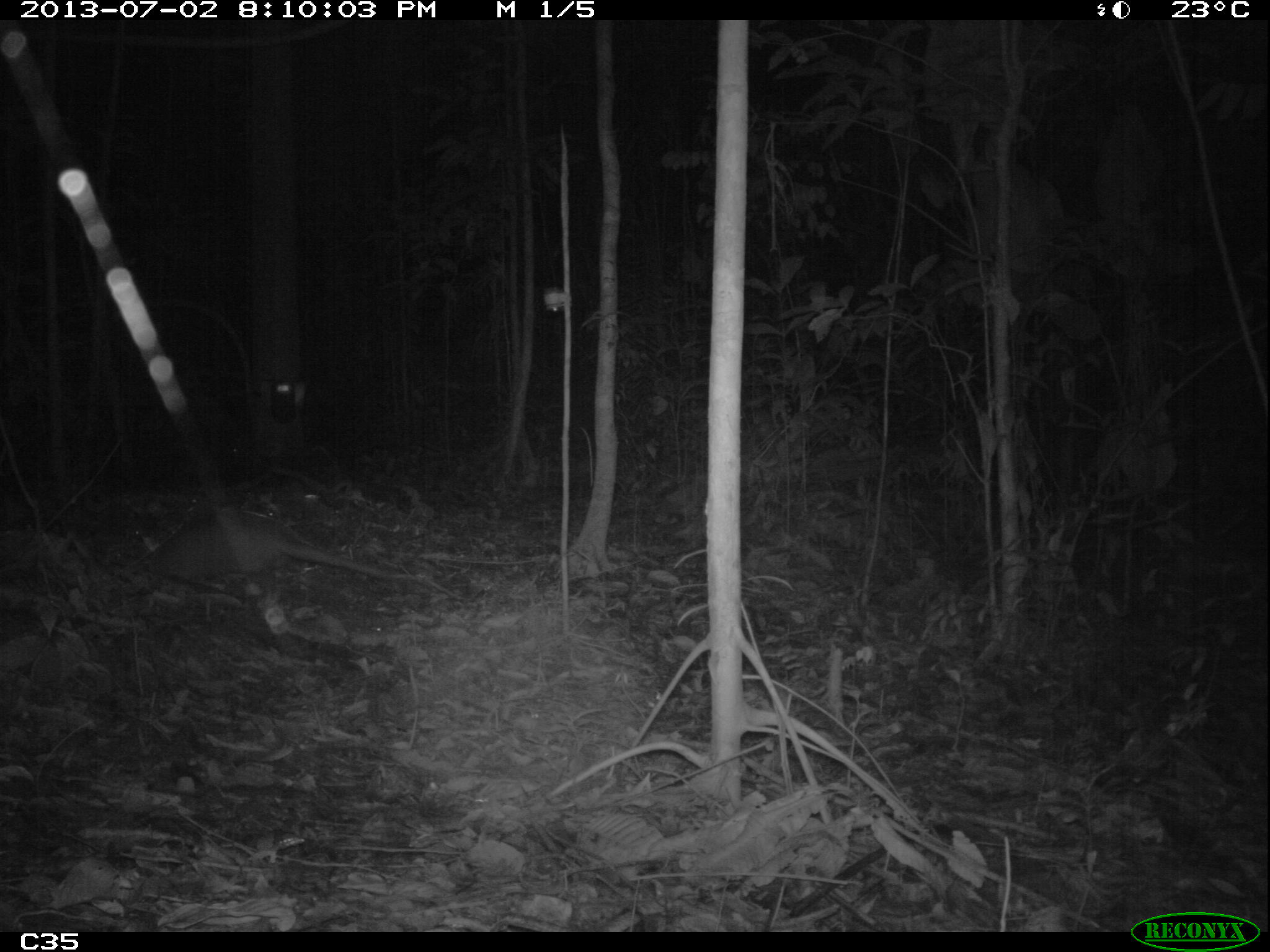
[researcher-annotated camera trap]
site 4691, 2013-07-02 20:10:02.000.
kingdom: Animalia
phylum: Chordata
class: Mammalia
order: Cingulata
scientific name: Cingulata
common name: armadillo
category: unknown armadillo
Unknown armadillo (armadillo) (Cingulata), count 1.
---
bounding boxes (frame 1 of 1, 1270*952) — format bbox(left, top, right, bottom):
unknown armadillo: bbox(145, 519, 403, 603)